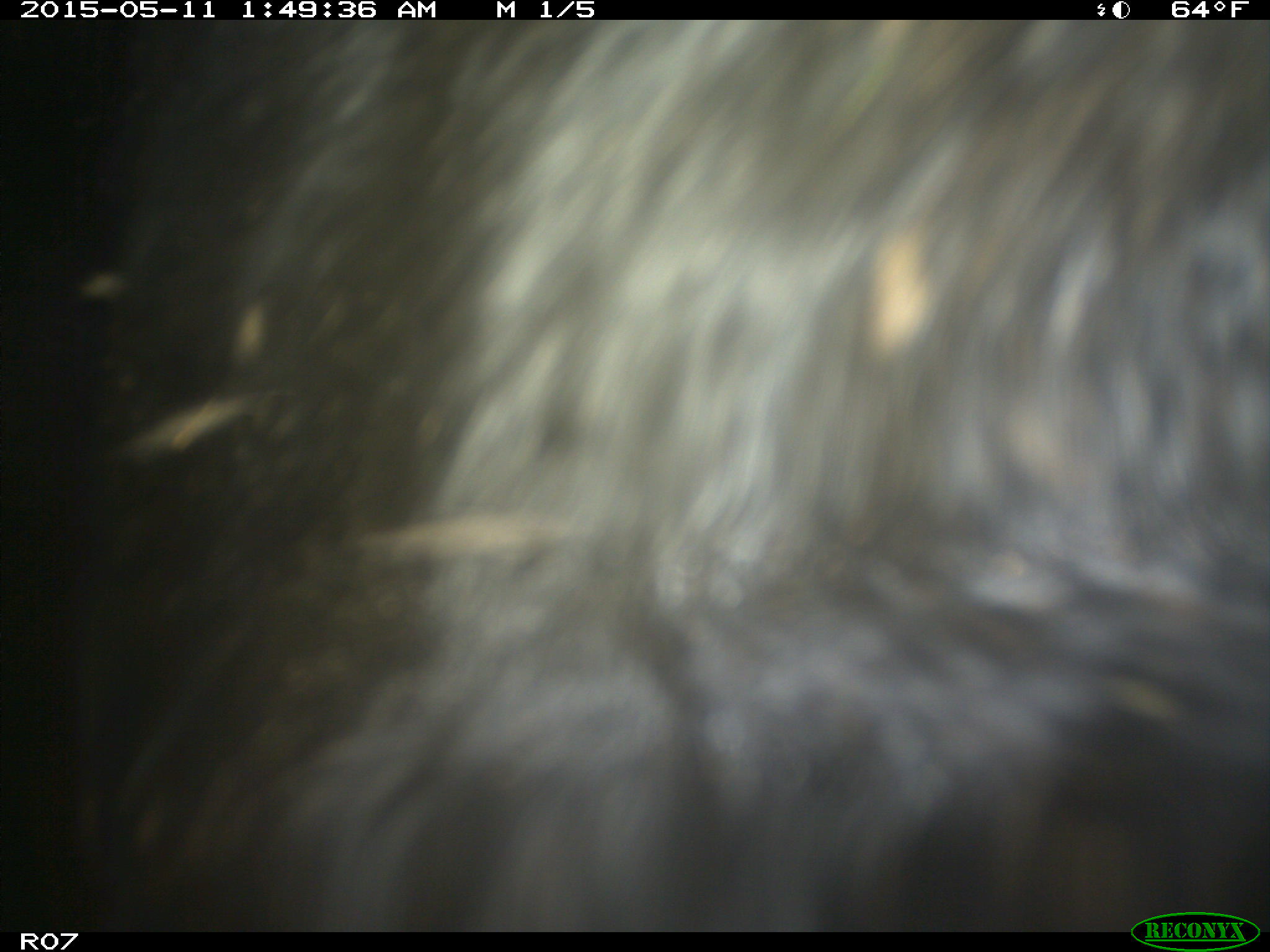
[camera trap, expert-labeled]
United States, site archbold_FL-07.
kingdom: Animalia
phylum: Chordata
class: Mammalia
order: Artiodactyla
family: Bovidae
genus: Bos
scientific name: Bos taurus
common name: domestic cow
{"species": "Bos taurus (domestic cow)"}